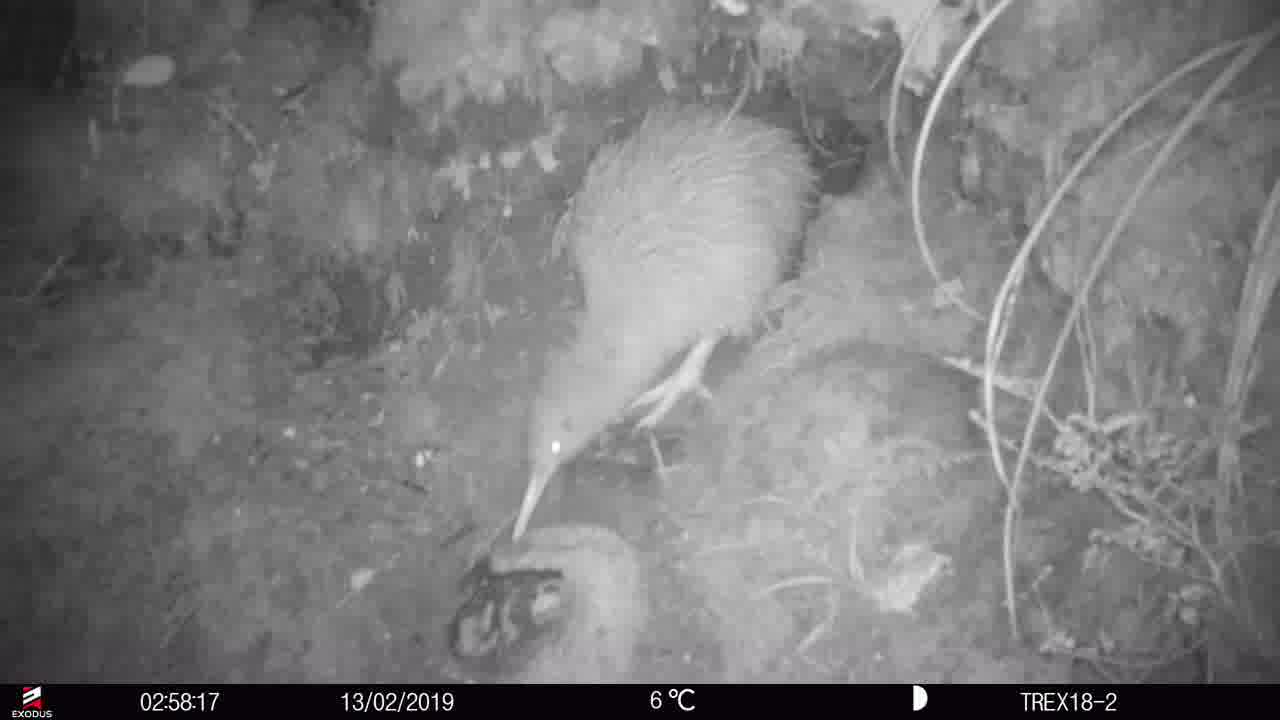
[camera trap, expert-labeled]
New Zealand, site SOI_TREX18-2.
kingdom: Animalia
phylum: Chordata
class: Aves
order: Apterygiformes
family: Apterygidae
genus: Apteryx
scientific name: Apteryx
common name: kiwi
Kiwi (Apteryx).